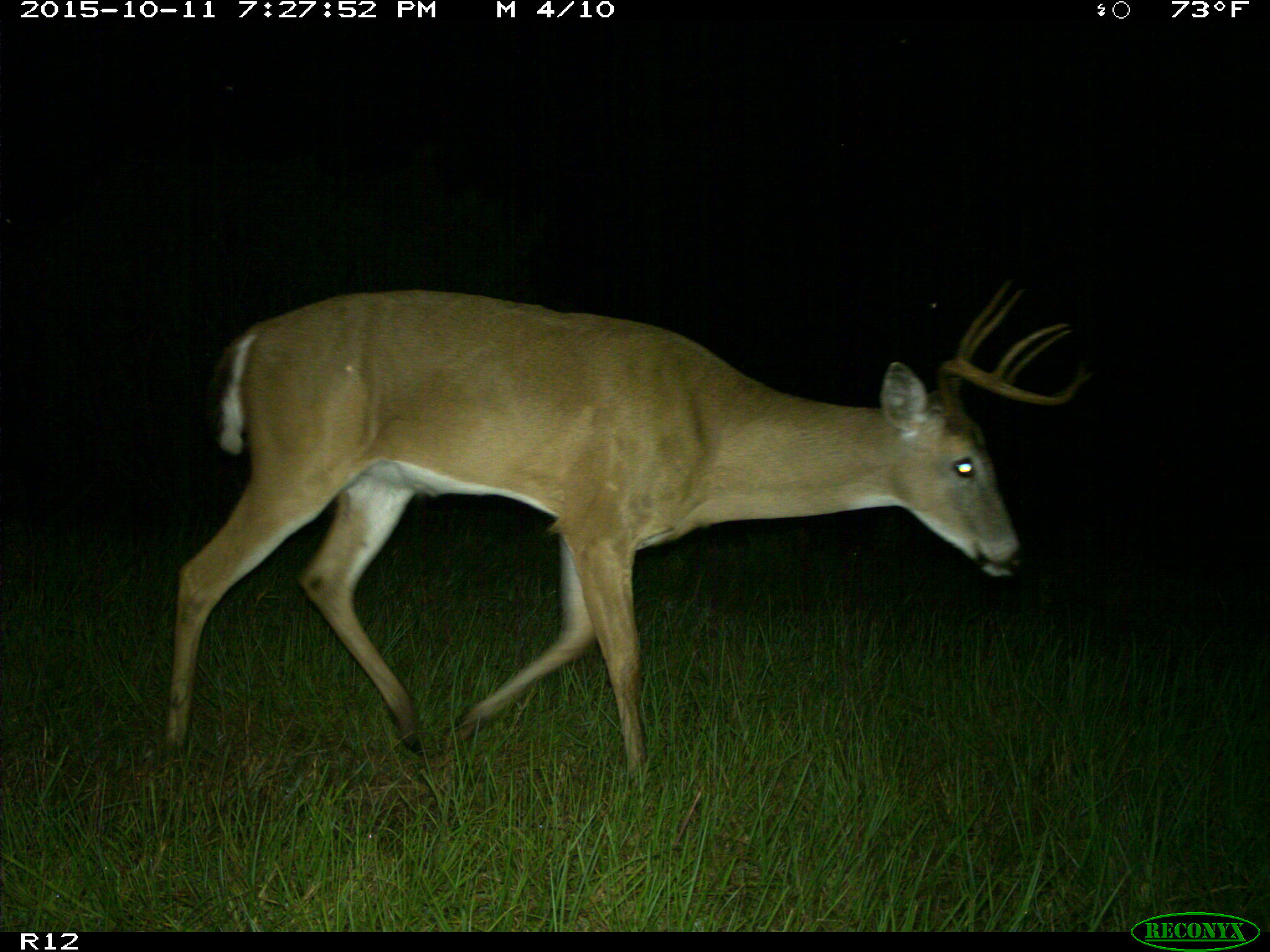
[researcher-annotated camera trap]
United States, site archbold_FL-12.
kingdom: Animalia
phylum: Chordata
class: Mammalia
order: Artiodactyla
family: Cervidae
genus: Odocoileus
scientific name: Odocoileus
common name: deer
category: unidentified deer